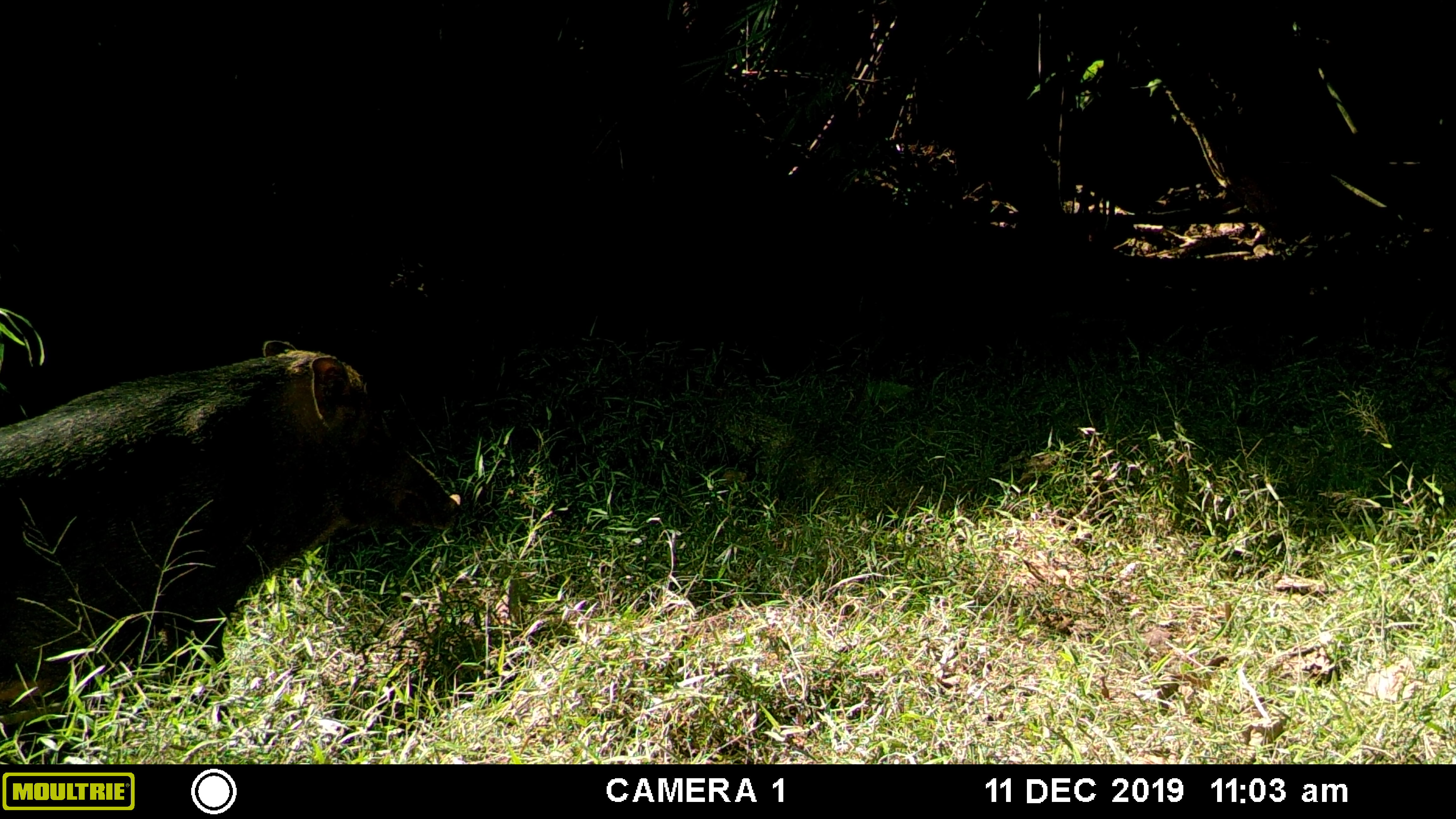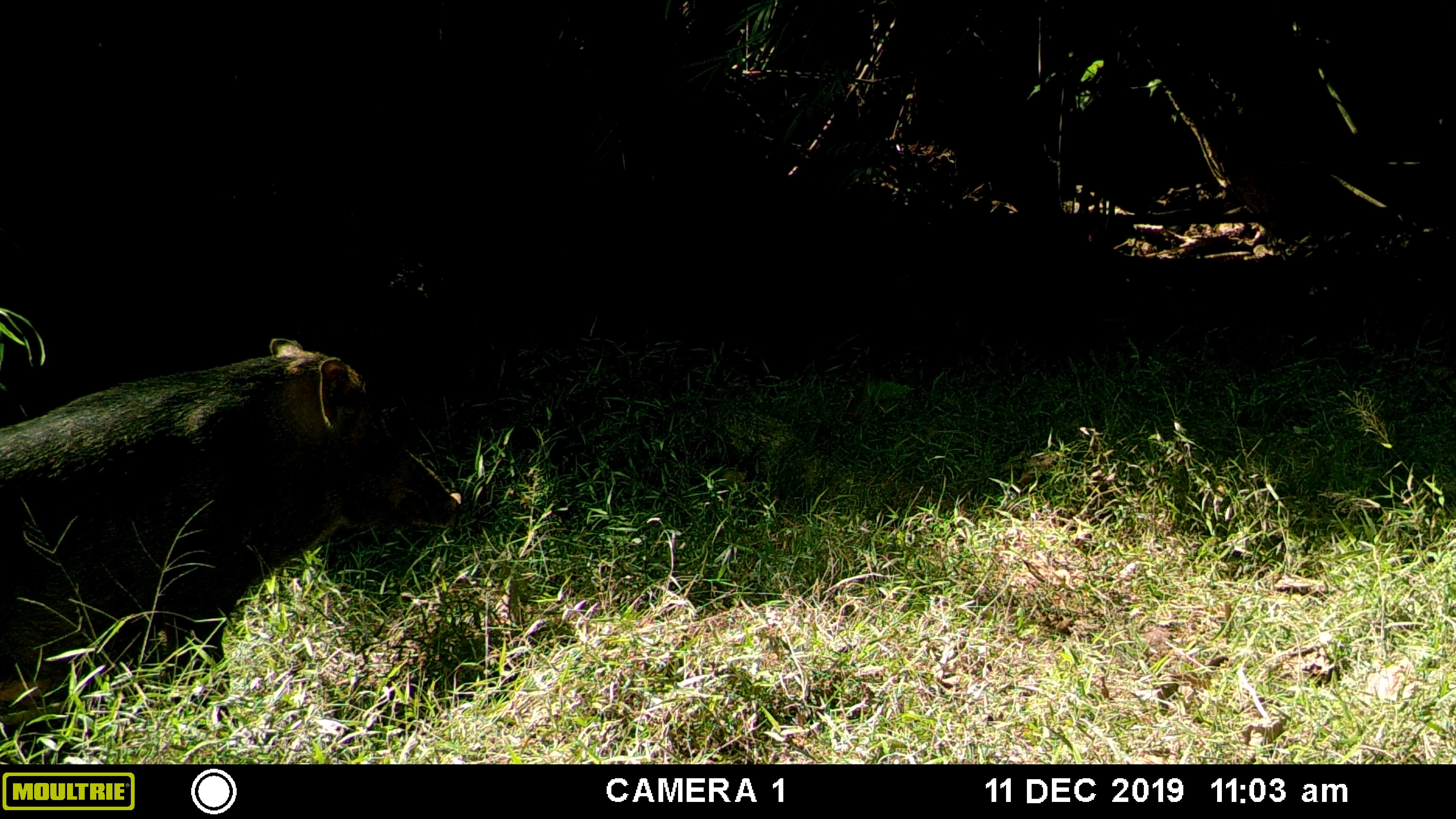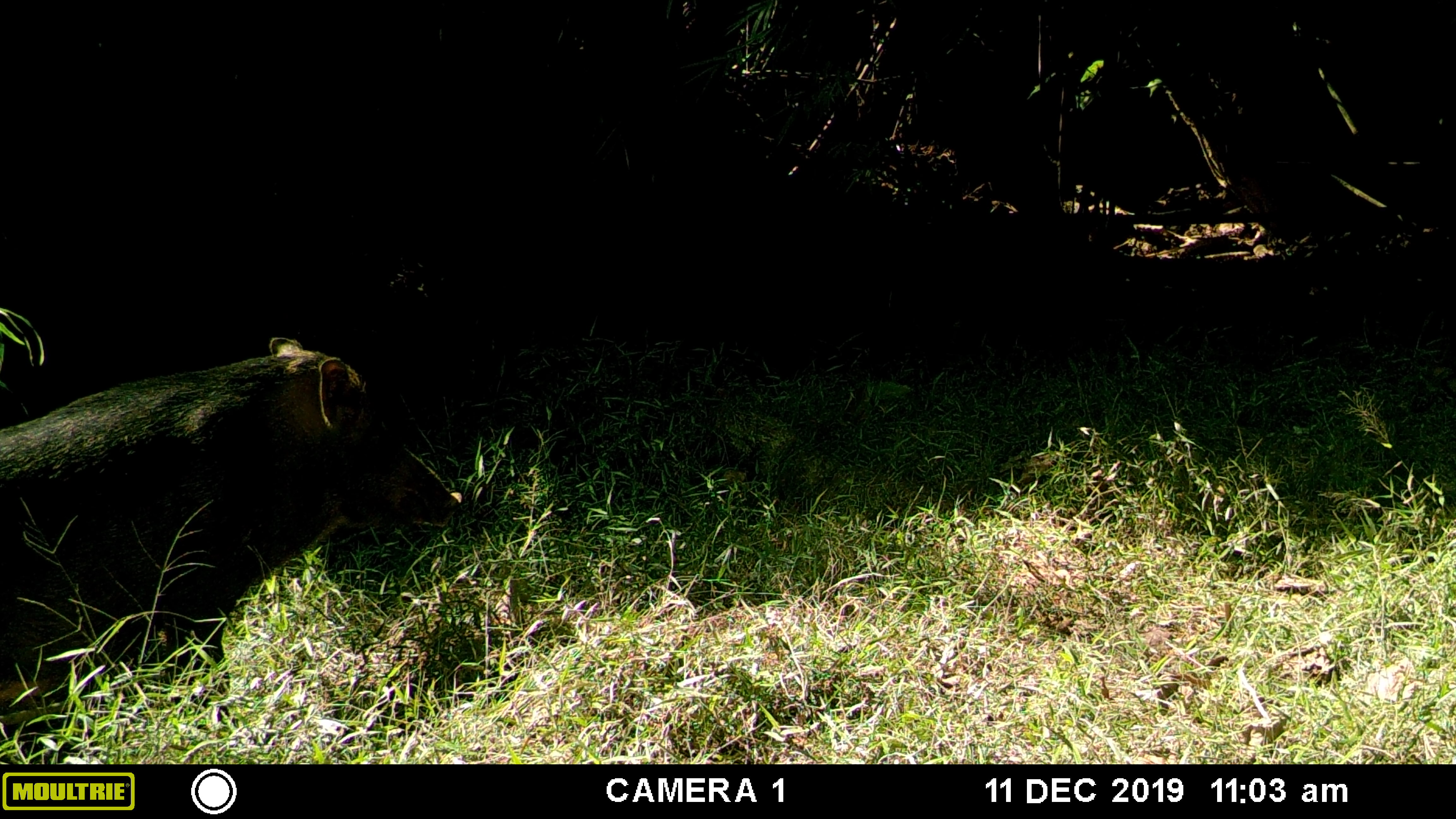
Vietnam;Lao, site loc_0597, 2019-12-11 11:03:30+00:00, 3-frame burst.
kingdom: Animalia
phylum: Chordata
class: Mammalia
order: Artiodactyla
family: Suidae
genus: Sus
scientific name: Sus scrofa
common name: eurasian wild pig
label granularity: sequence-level